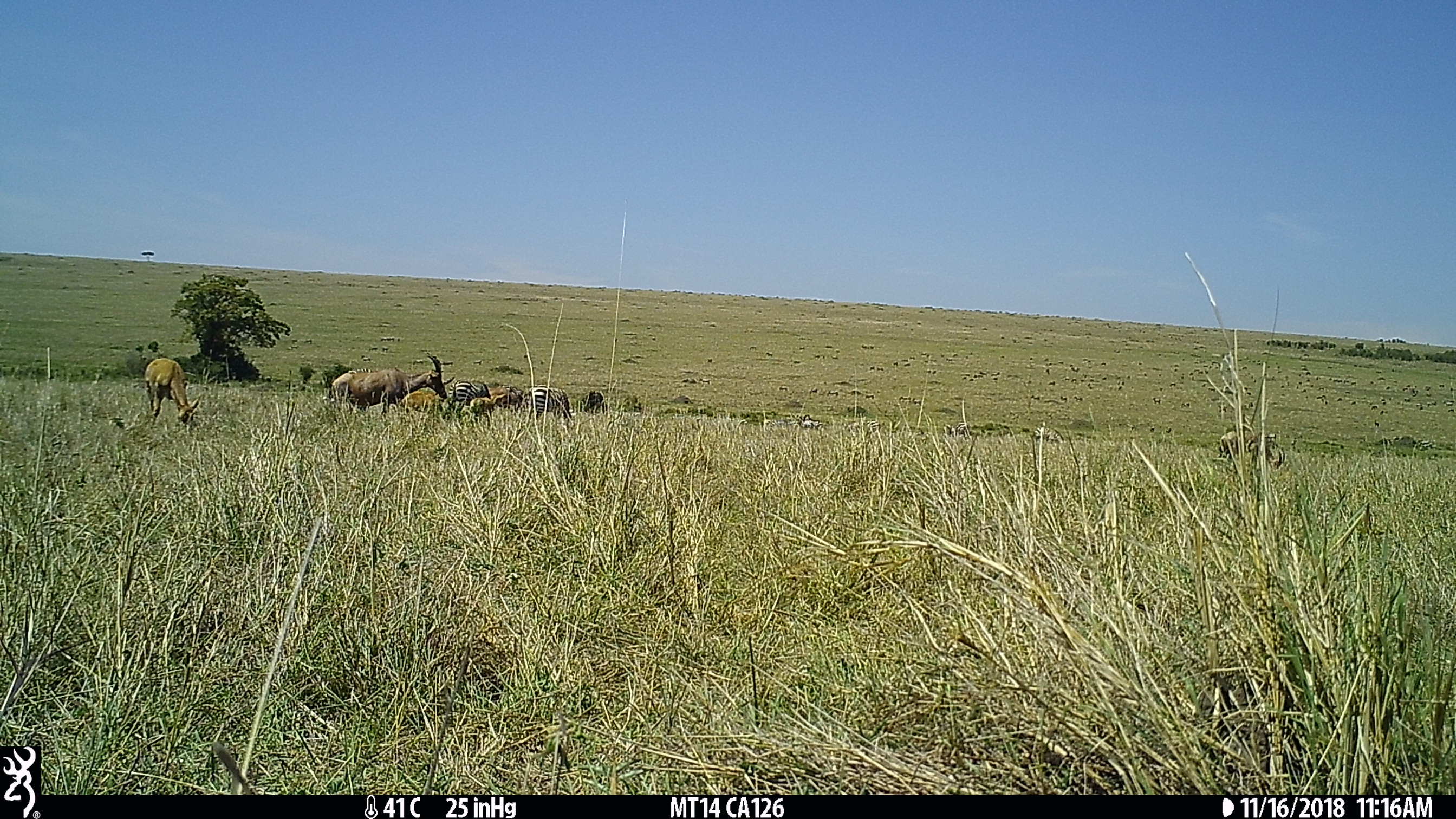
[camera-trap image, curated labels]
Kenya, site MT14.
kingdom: Animalia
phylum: Chordata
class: Mammalia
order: Perissodactyla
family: Equidae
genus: Equus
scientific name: Equus quagga burchellii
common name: burchell's zebra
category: zebra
Zebra (burchell's zebra) (Equus quagga burchellii).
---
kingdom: Animalia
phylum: Chordata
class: Mammalia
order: Artiodactyla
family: Bovidae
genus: Damaliscus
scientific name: Damaliscus lunatus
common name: topi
Topi (Damaliscus lunatus).